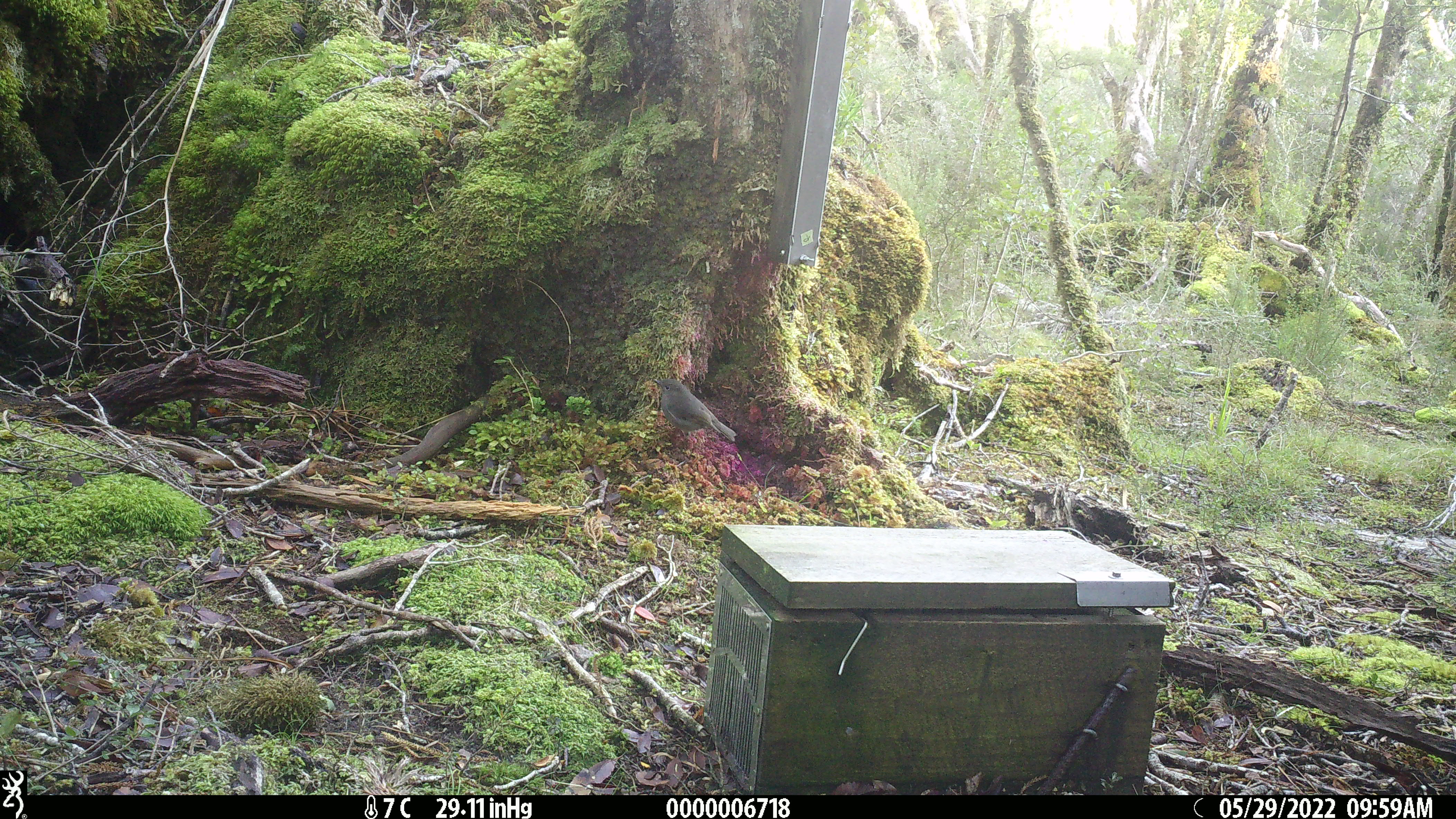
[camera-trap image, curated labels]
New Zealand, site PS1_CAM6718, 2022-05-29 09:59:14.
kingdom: Animalia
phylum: Chordata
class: Aves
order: Passeriformes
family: Petroicidae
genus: Petroica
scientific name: Petroica australis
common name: new zealand robin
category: robin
Robin (new zealand robin) (Petroica australis).